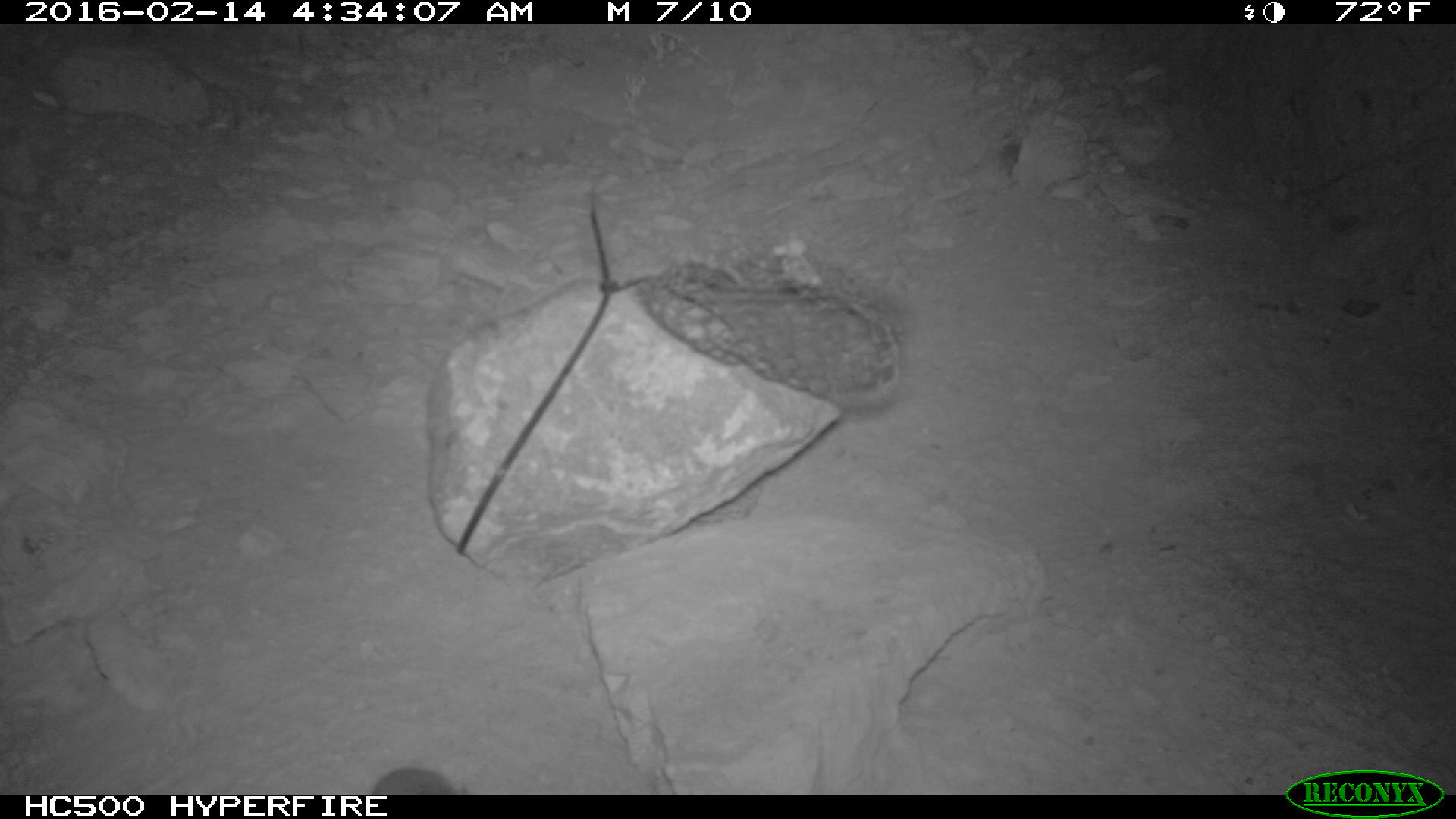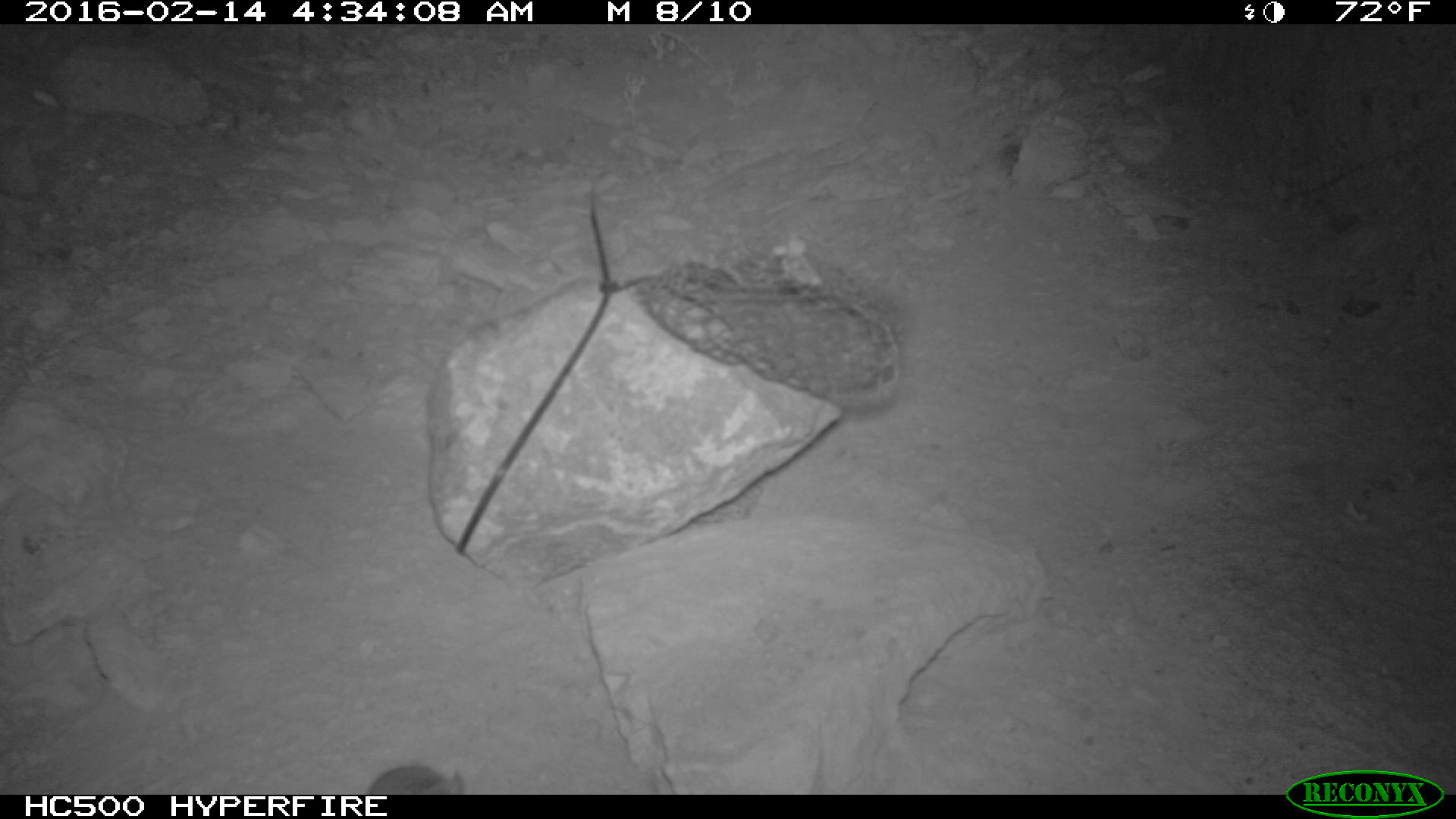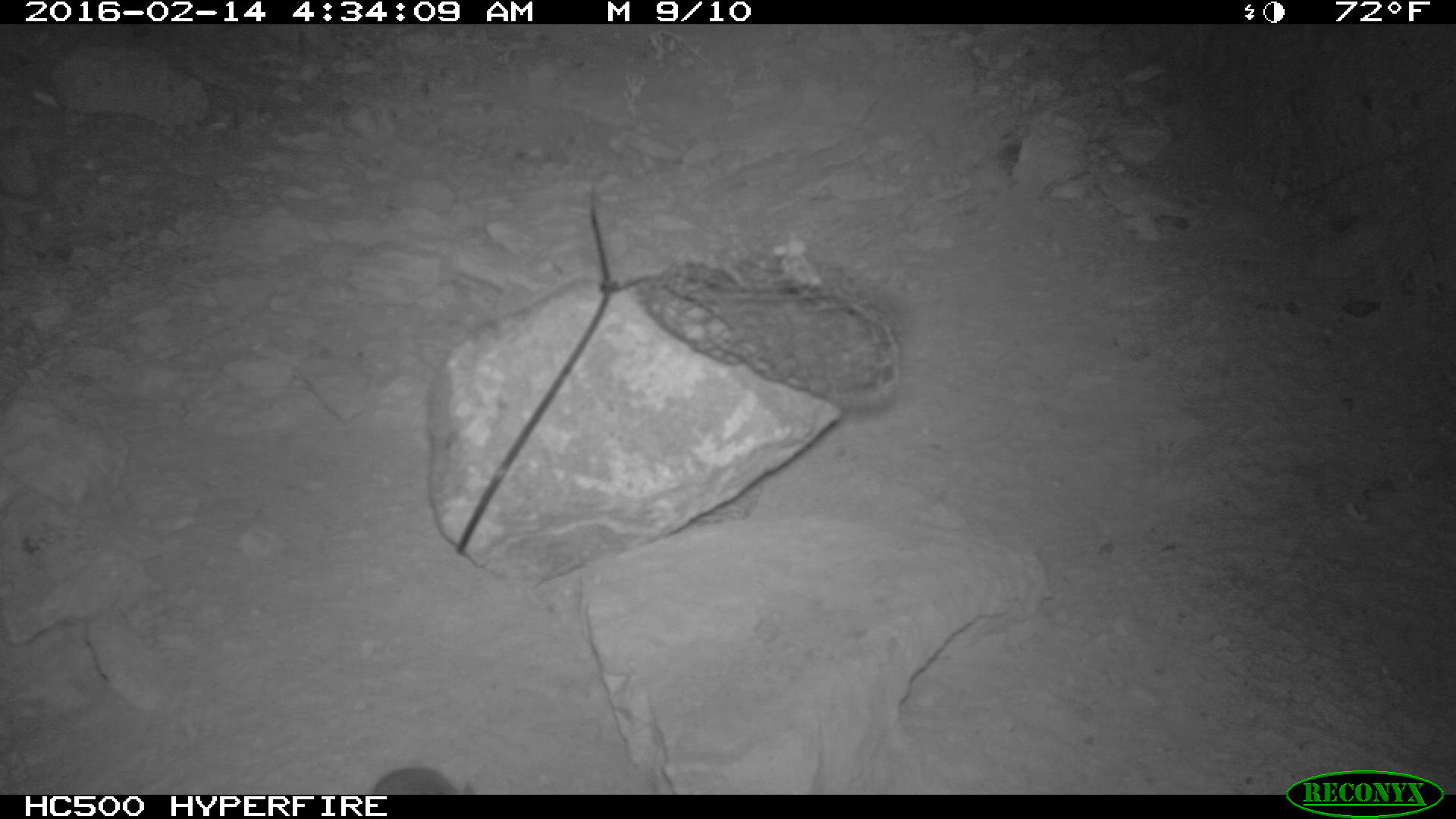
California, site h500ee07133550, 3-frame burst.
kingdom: Animalia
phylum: Chordata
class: Mammalia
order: Rodentia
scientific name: Rodentia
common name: rodent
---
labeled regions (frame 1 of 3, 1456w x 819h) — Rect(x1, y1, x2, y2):
rodent: Rect(366, 767, 467, 794)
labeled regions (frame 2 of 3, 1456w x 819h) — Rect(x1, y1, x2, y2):
rodent: Rect(367, 764, 463, 795)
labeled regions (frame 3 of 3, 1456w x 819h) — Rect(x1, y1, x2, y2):
rodent: Rect(365, 767, 475, 794)